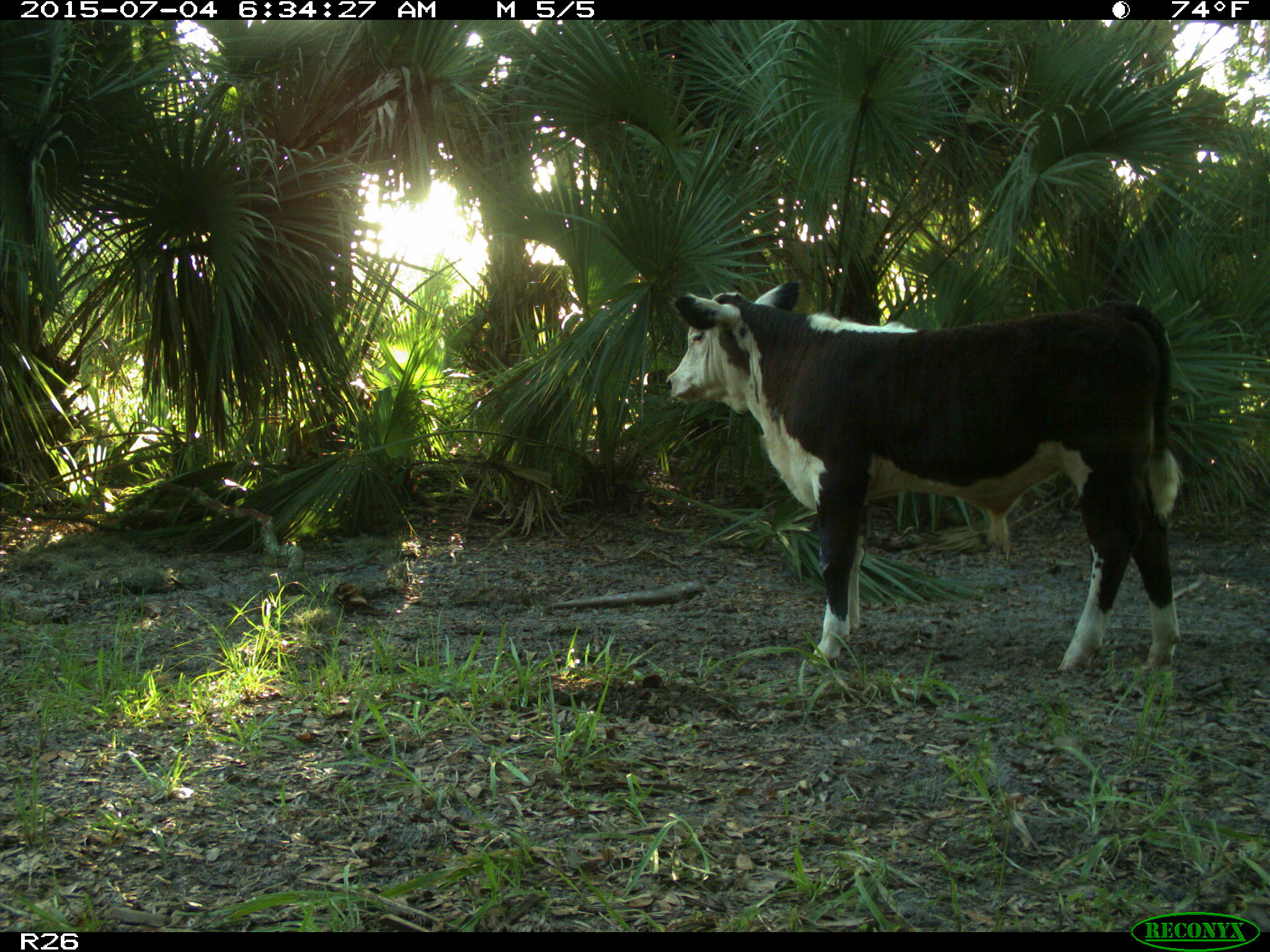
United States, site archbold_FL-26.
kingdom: Animalia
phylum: Chordata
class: Mammalia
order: Artiodactyla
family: Bovidae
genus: Bos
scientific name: Bos taurus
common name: domestic cow